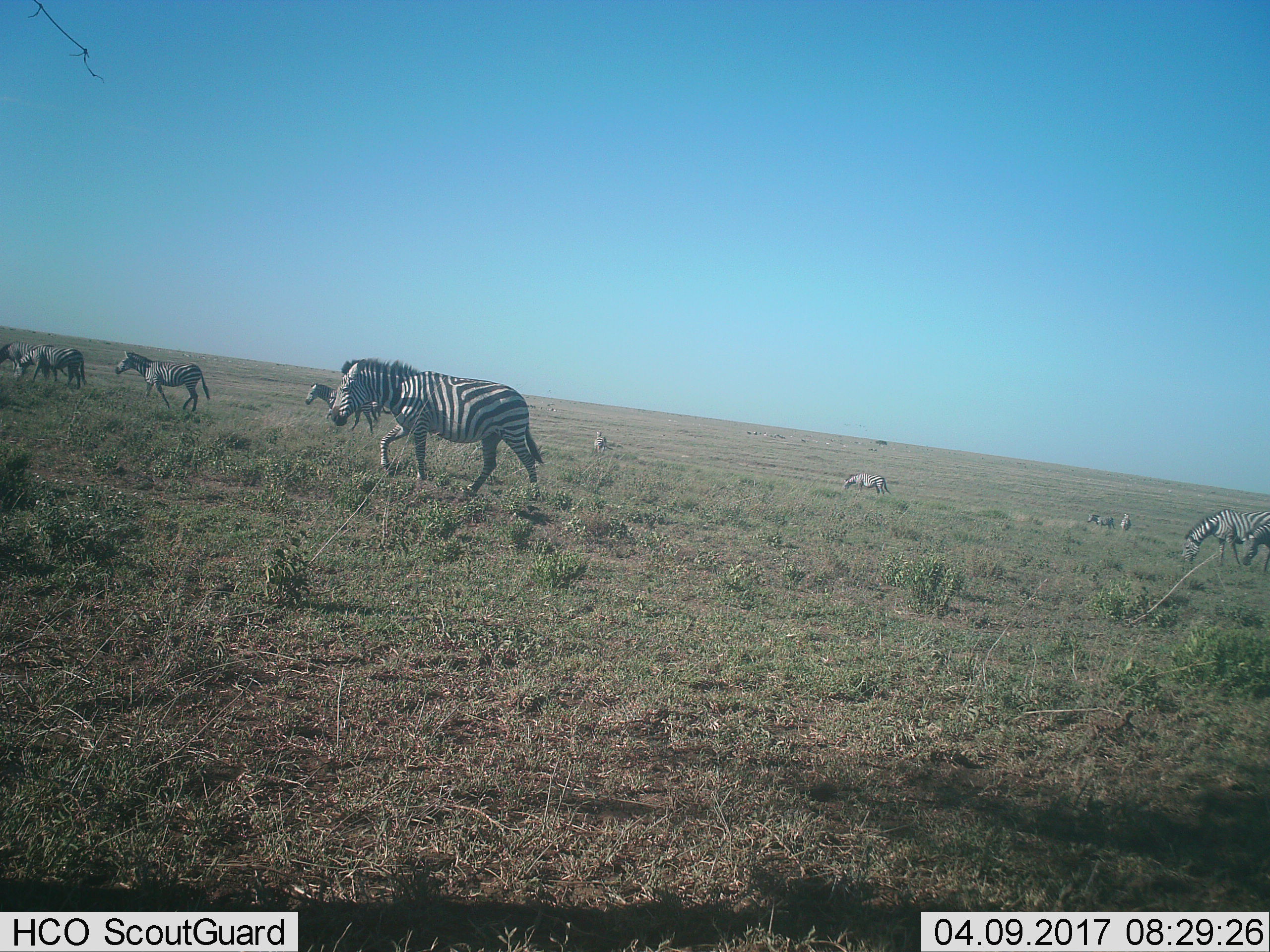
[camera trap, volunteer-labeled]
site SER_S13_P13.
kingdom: Animalia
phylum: Chordata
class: Mammalia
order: Perissodactyla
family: Equidae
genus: Equus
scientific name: Equus quagga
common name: plains zebra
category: zebraplains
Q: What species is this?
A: Zebraplains (plains zebra) (Equus quagga).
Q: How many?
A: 11-50.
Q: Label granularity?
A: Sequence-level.